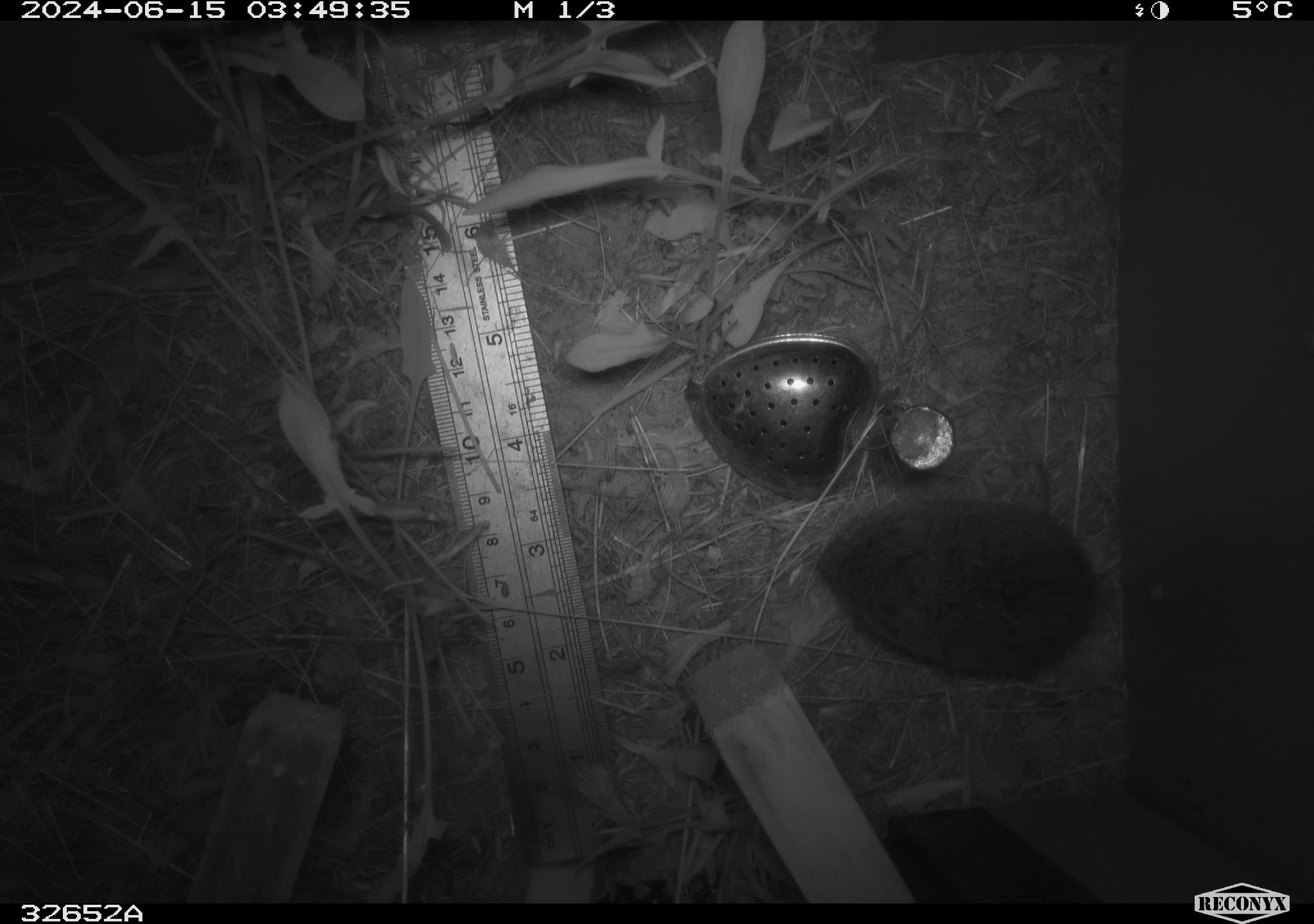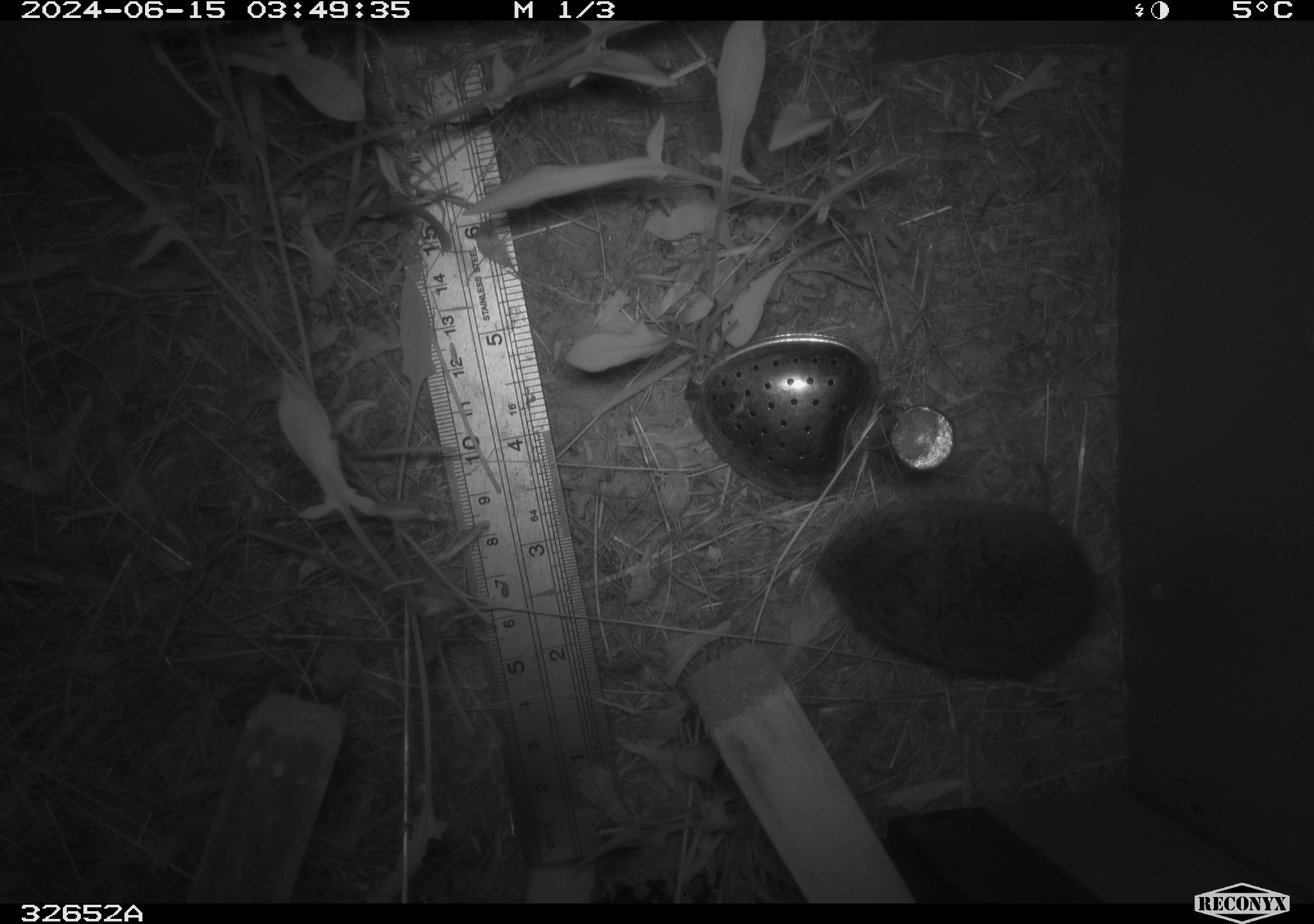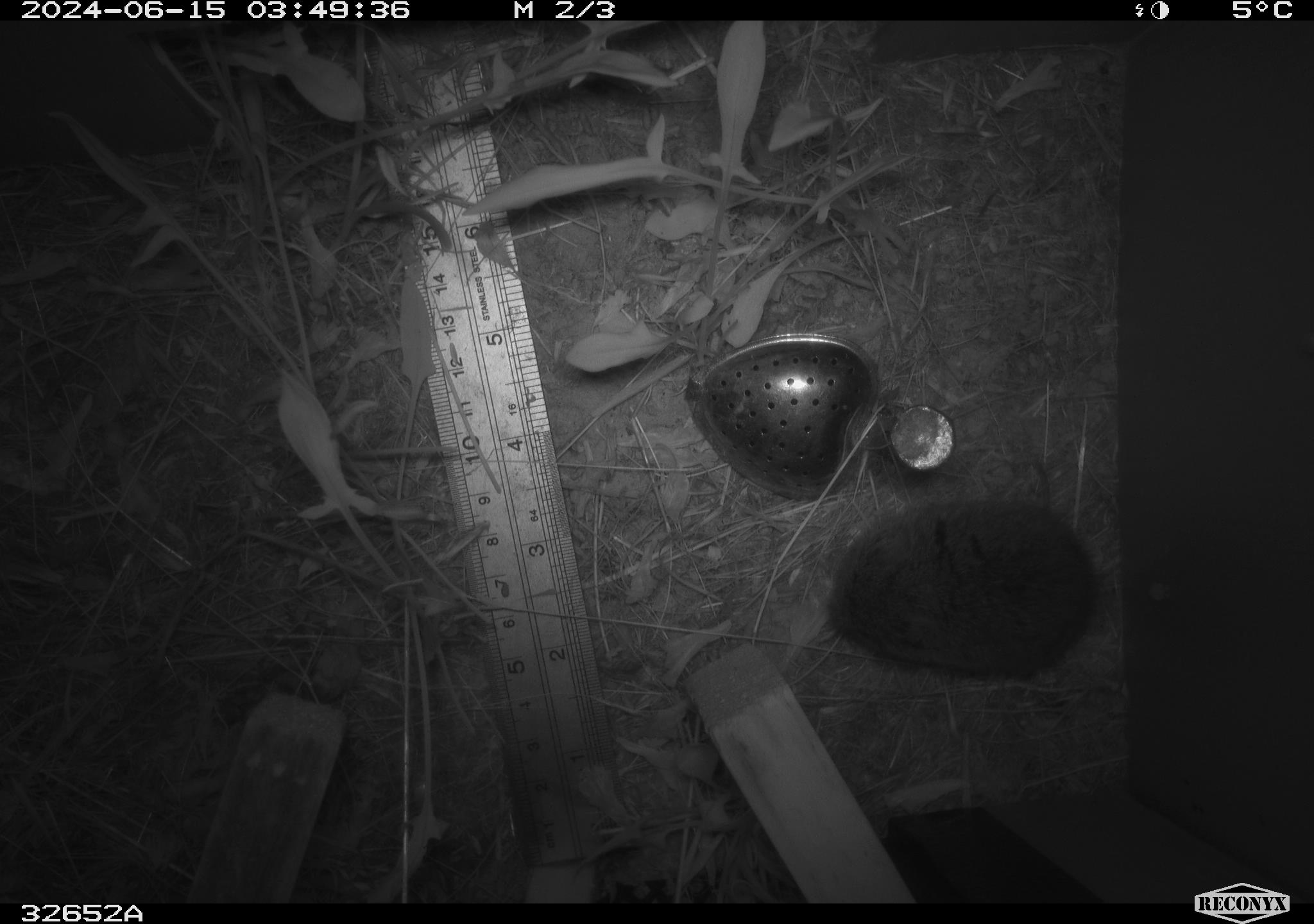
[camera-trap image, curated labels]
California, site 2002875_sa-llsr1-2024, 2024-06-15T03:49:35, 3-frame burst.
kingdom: Animalia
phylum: Chordata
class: Mammalia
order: Rodentia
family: Cricetidae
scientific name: Arvicolinae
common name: voles, lemmings, and muskrats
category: arvicolinae subfamily